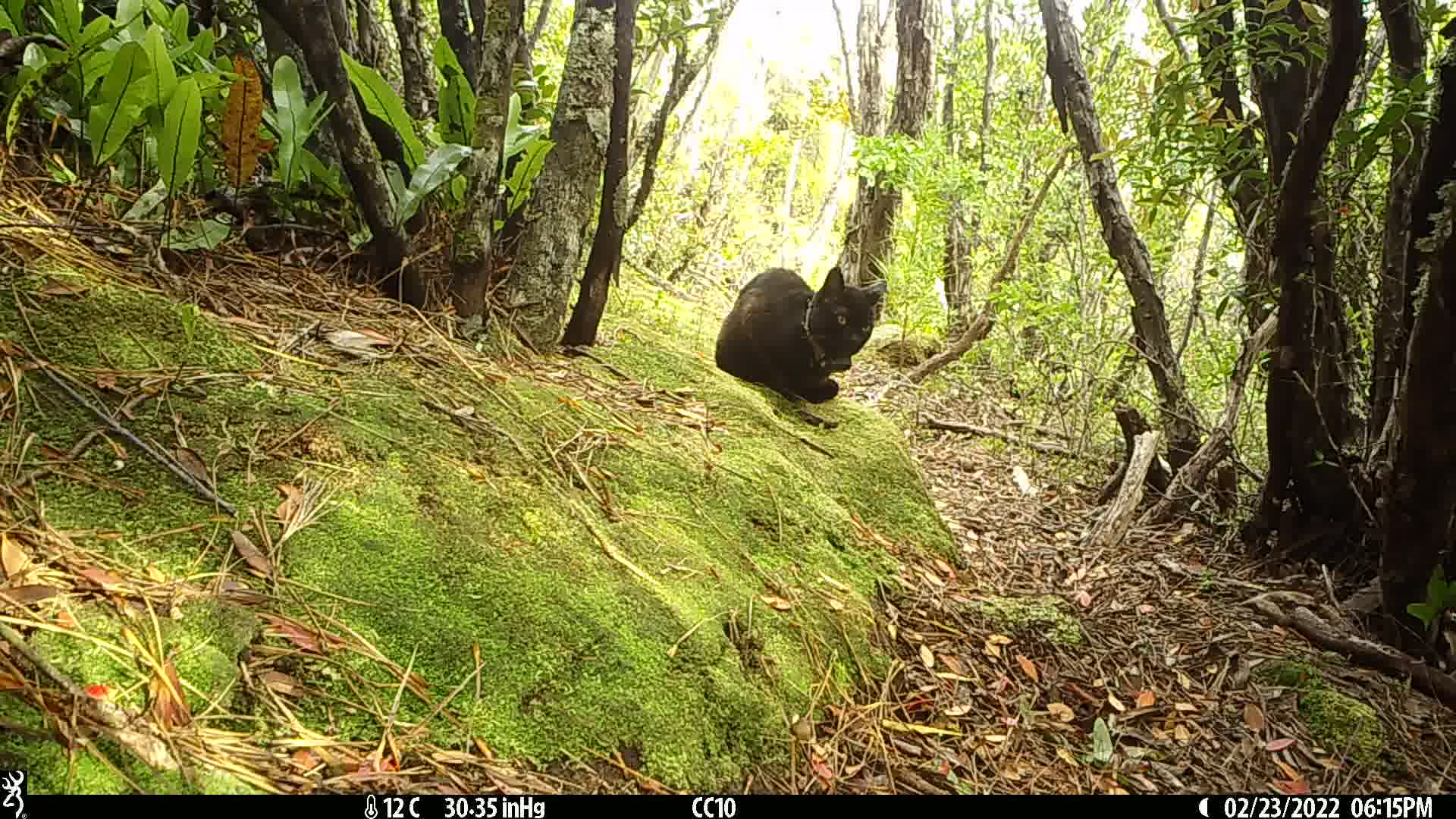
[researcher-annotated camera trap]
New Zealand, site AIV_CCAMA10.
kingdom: Animalia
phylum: Chordata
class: Mammalia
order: Carnivora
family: Felidae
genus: Felis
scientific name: Felis catus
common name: domestic cat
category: cat